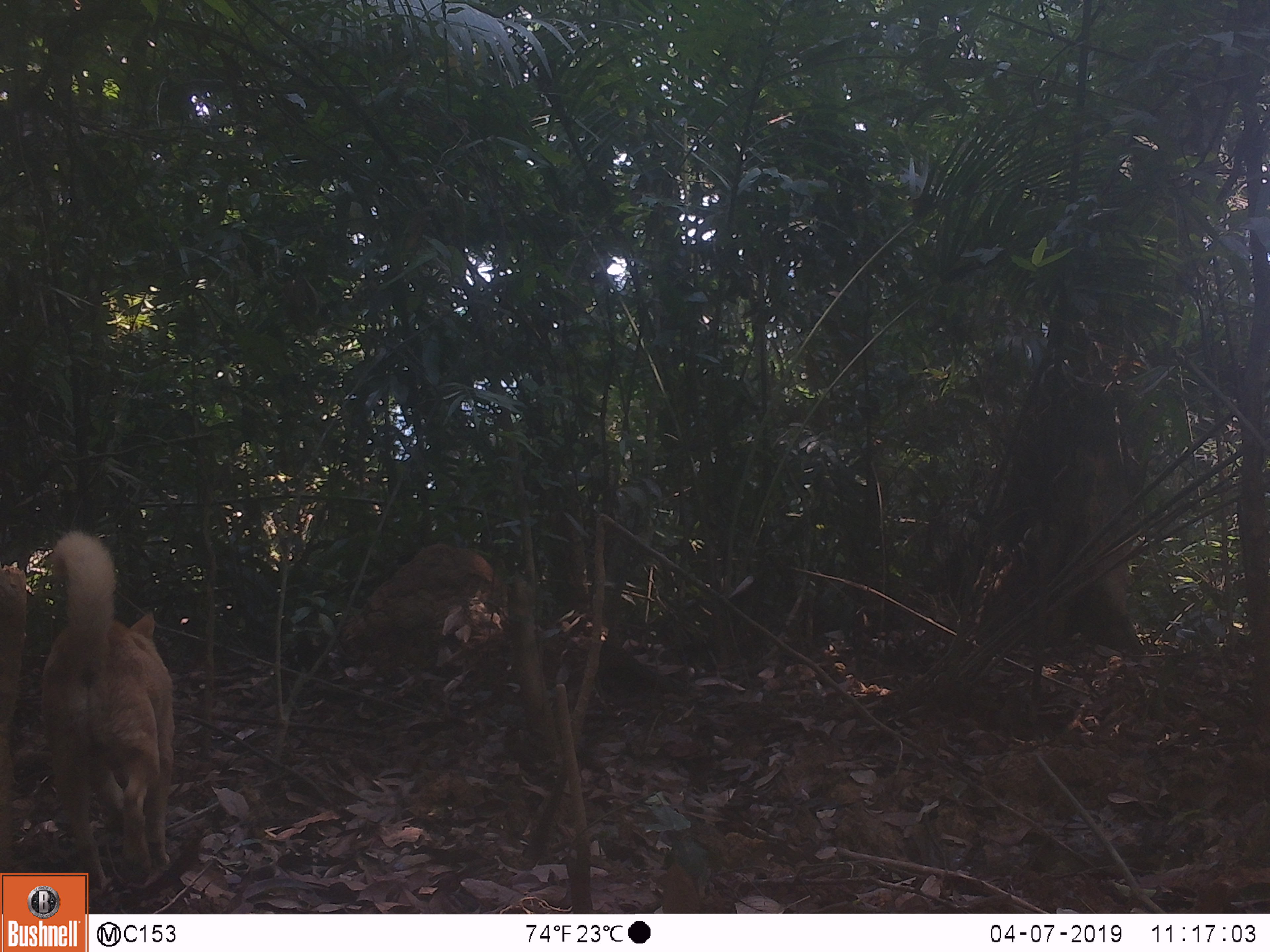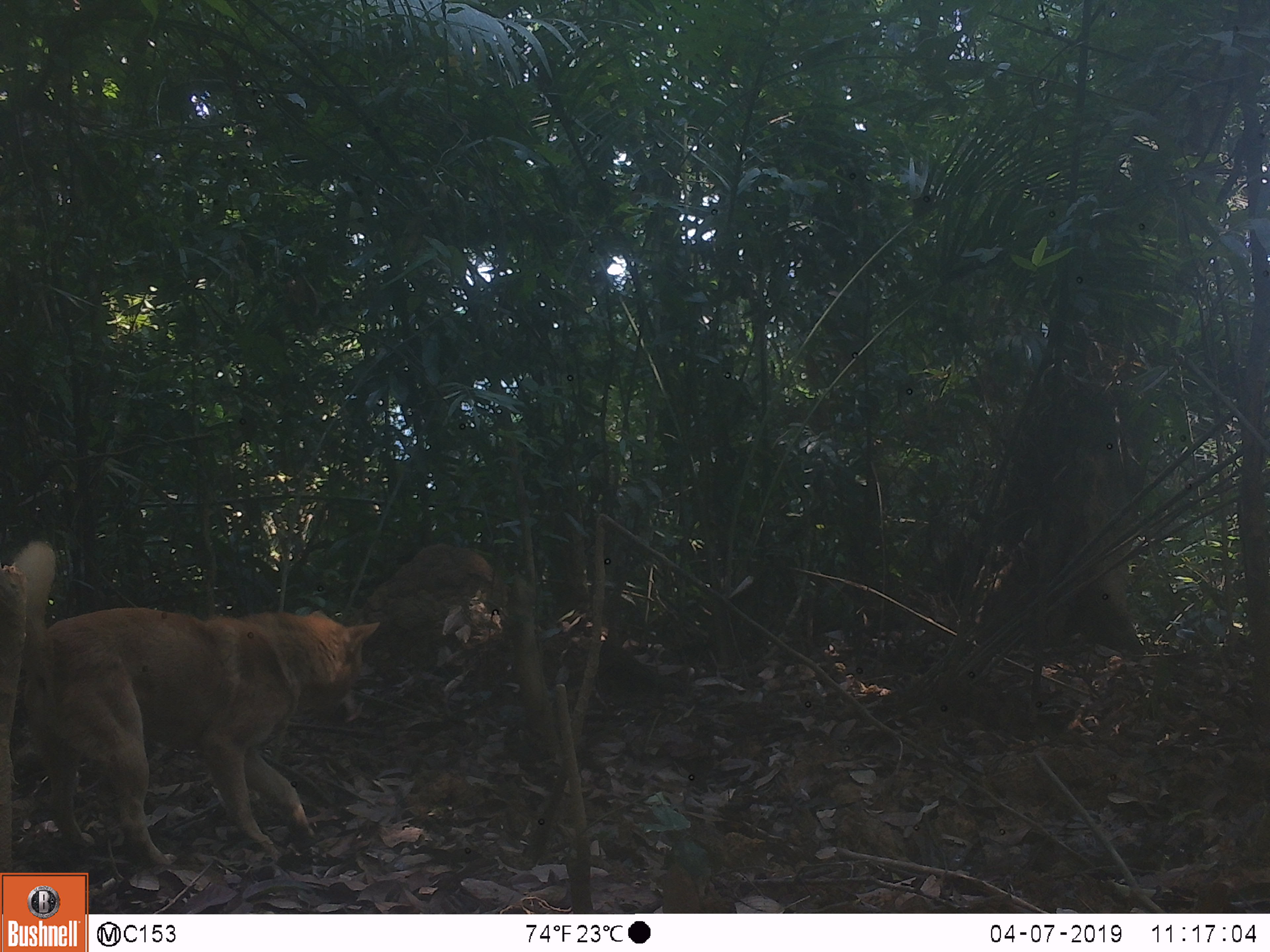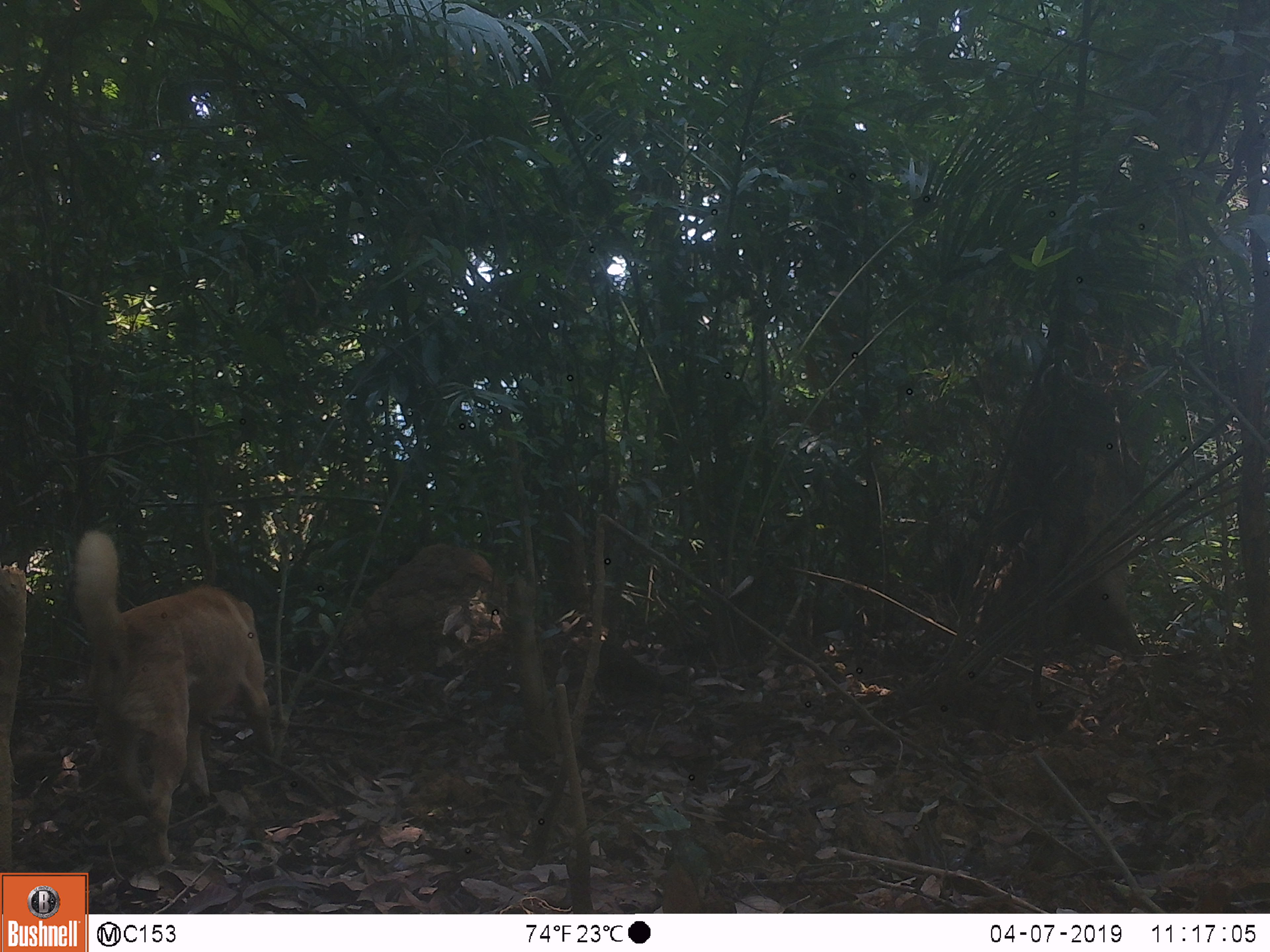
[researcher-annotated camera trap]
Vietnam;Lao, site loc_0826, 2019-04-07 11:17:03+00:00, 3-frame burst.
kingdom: Animalia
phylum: Chordata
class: Mammalia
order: Carnivora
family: Canidae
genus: Canis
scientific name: Canis familiaris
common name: domestic dog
Domestic dog (Canis familiaris). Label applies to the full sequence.